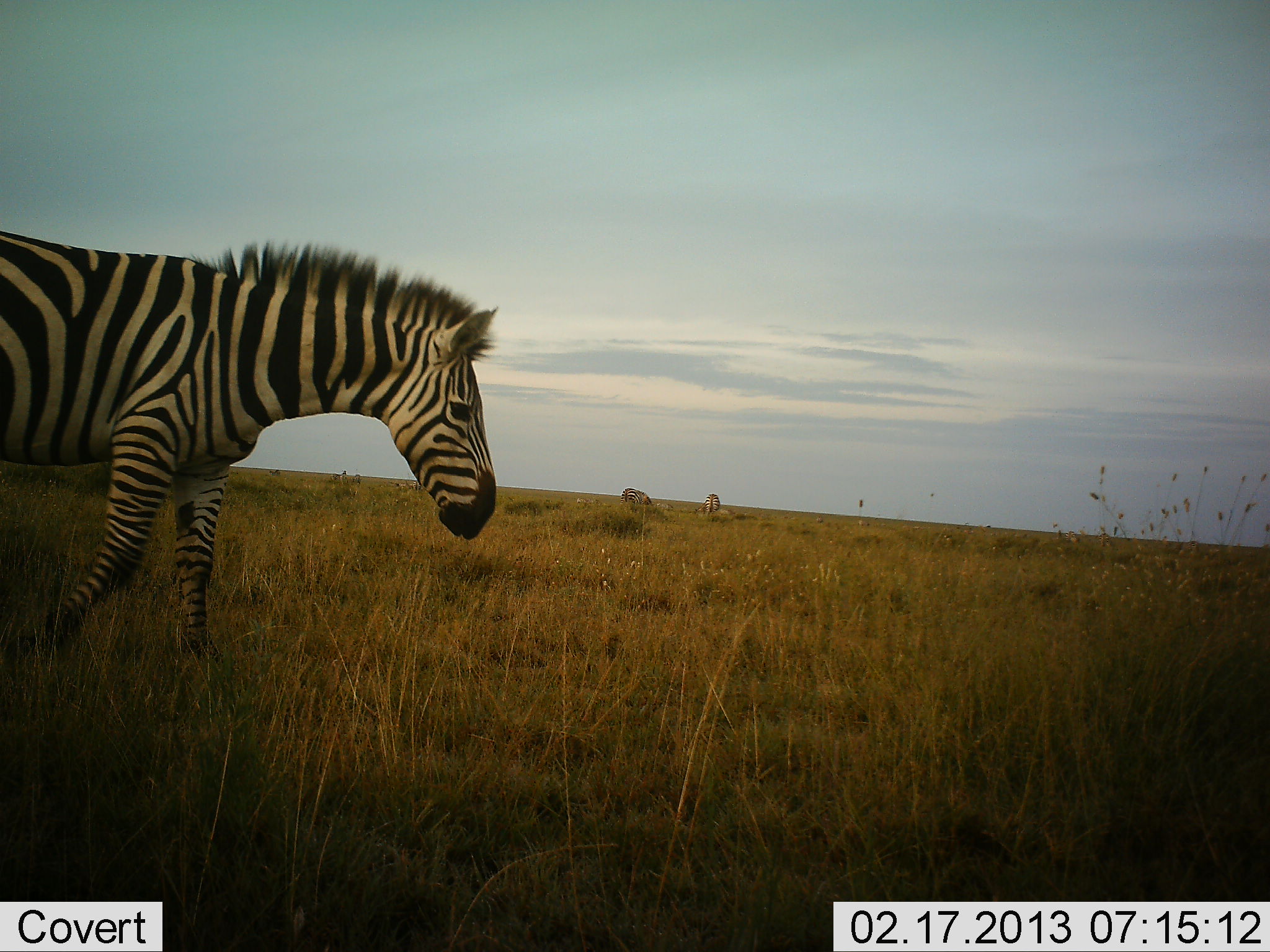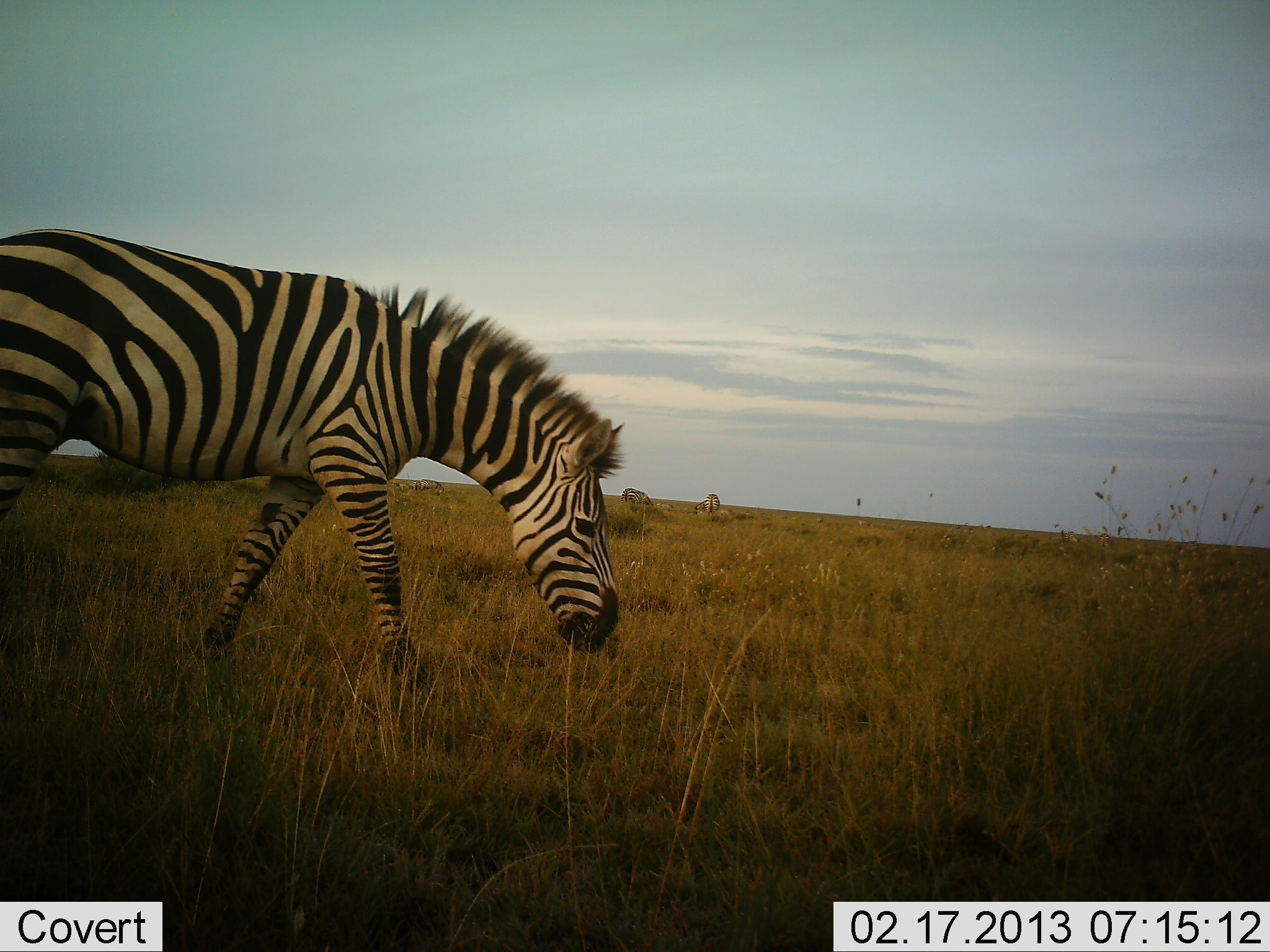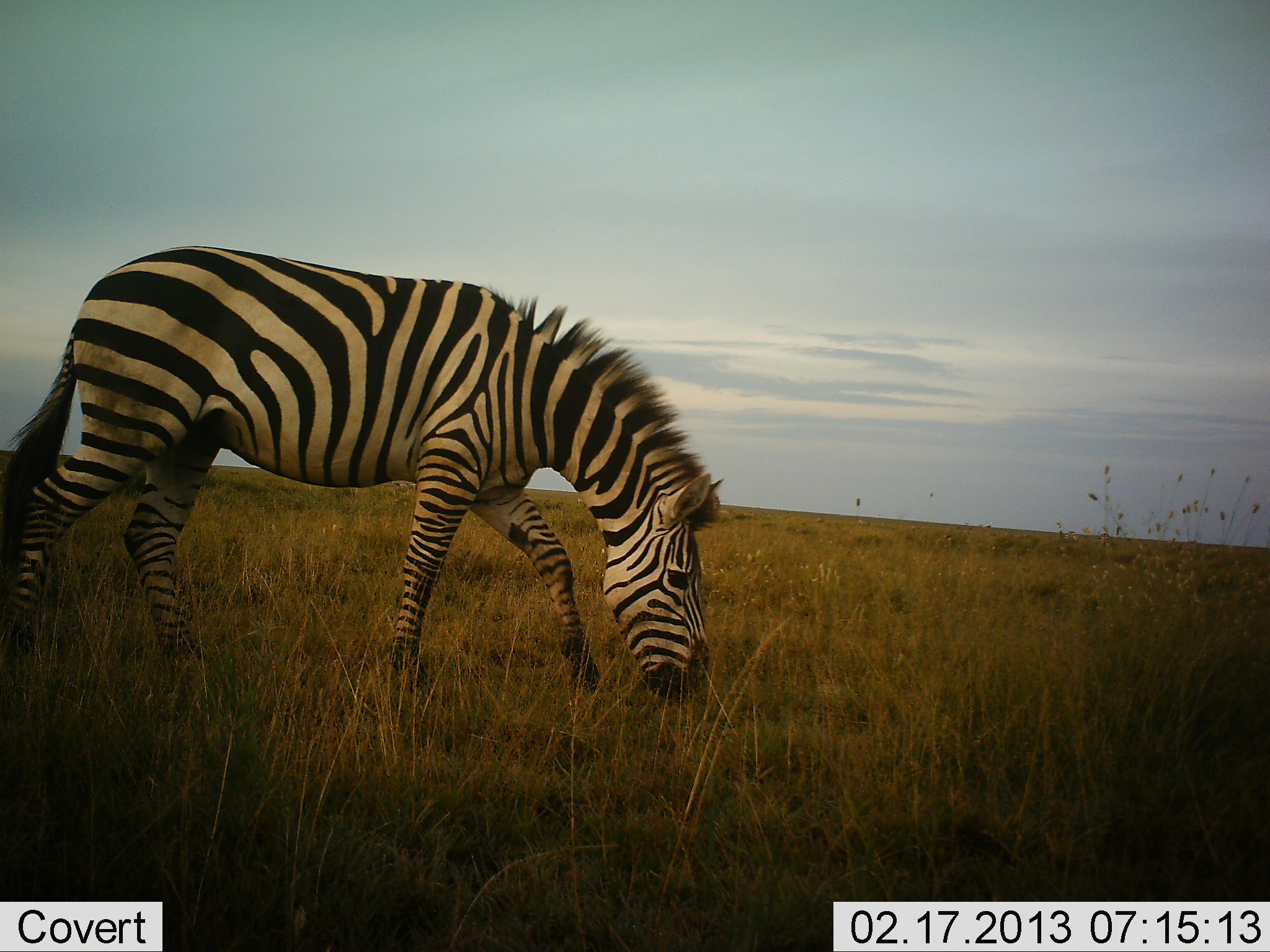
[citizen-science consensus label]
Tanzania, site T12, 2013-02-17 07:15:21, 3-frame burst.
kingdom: Animalia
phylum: Chordata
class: Mammalia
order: Perissodactyla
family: Equidae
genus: Equus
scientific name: Equus quagga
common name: plains zebra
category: zebra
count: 1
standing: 12%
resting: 0%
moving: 66%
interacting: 0%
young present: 0%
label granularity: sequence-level